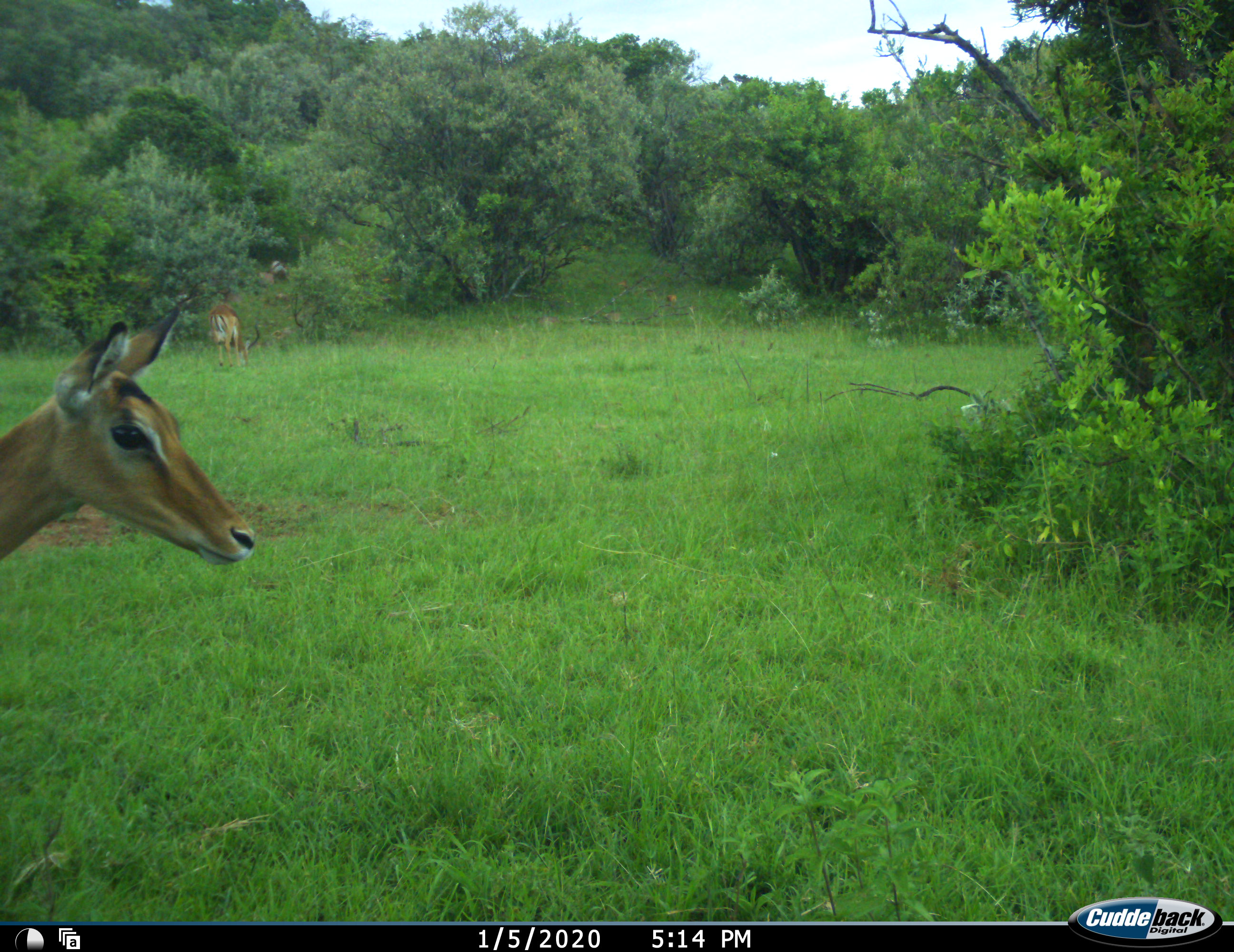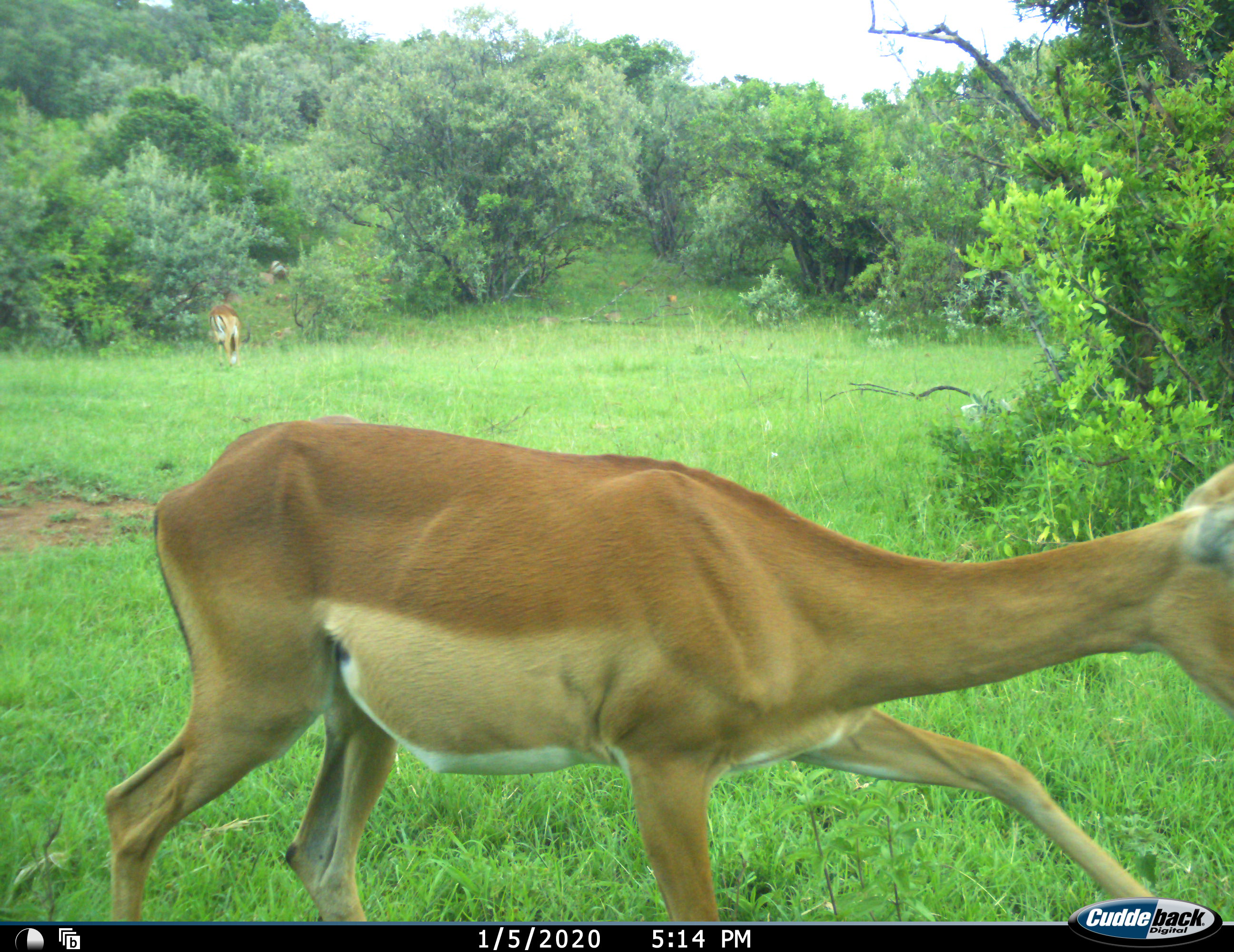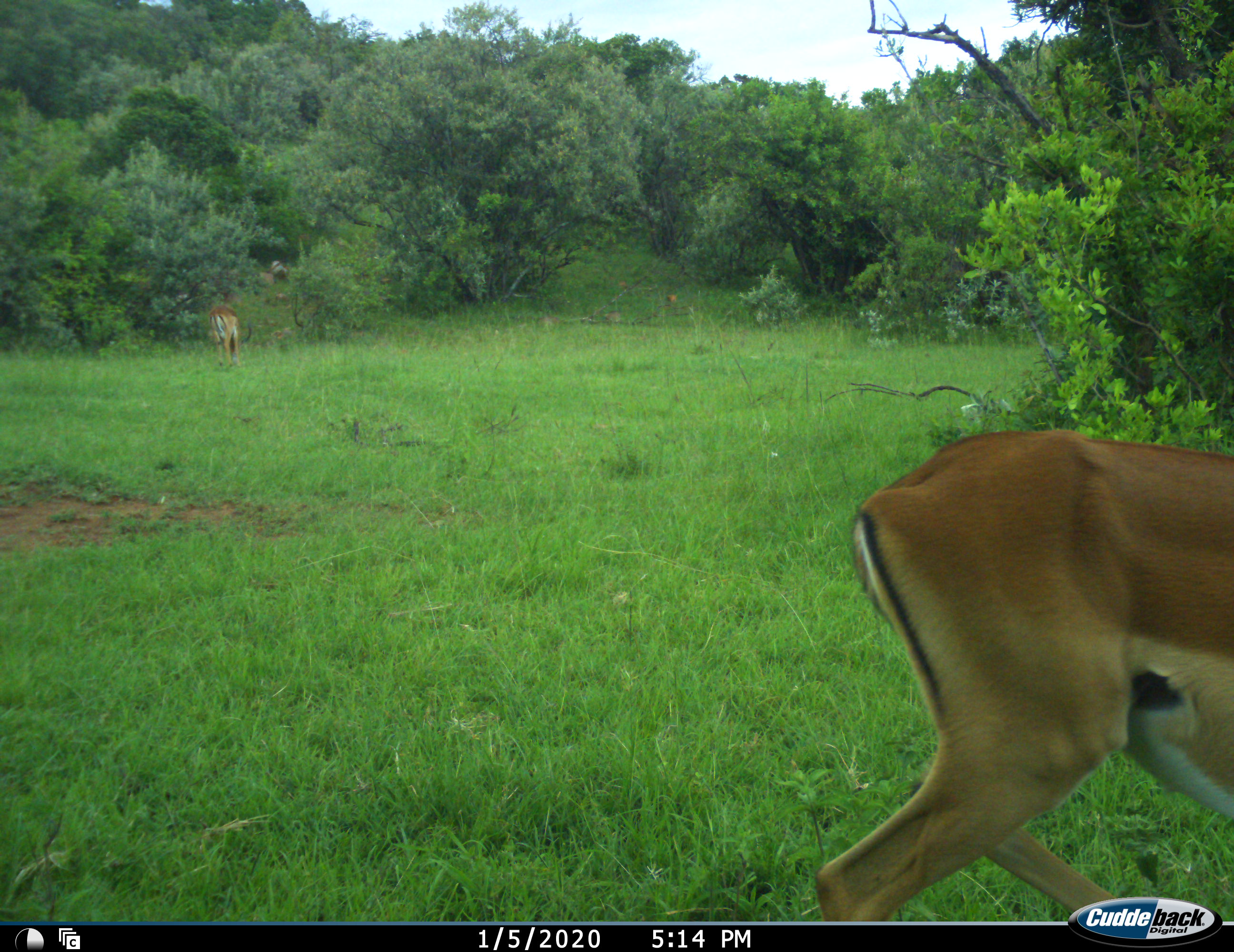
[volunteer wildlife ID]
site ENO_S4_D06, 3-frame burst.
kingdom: Animalia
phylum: Chordata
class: Mammalia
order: Artiodactyla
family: Bovidae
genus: Aepyceros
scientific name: Aepyceros melampus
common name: impala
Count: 2.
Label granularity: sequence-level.